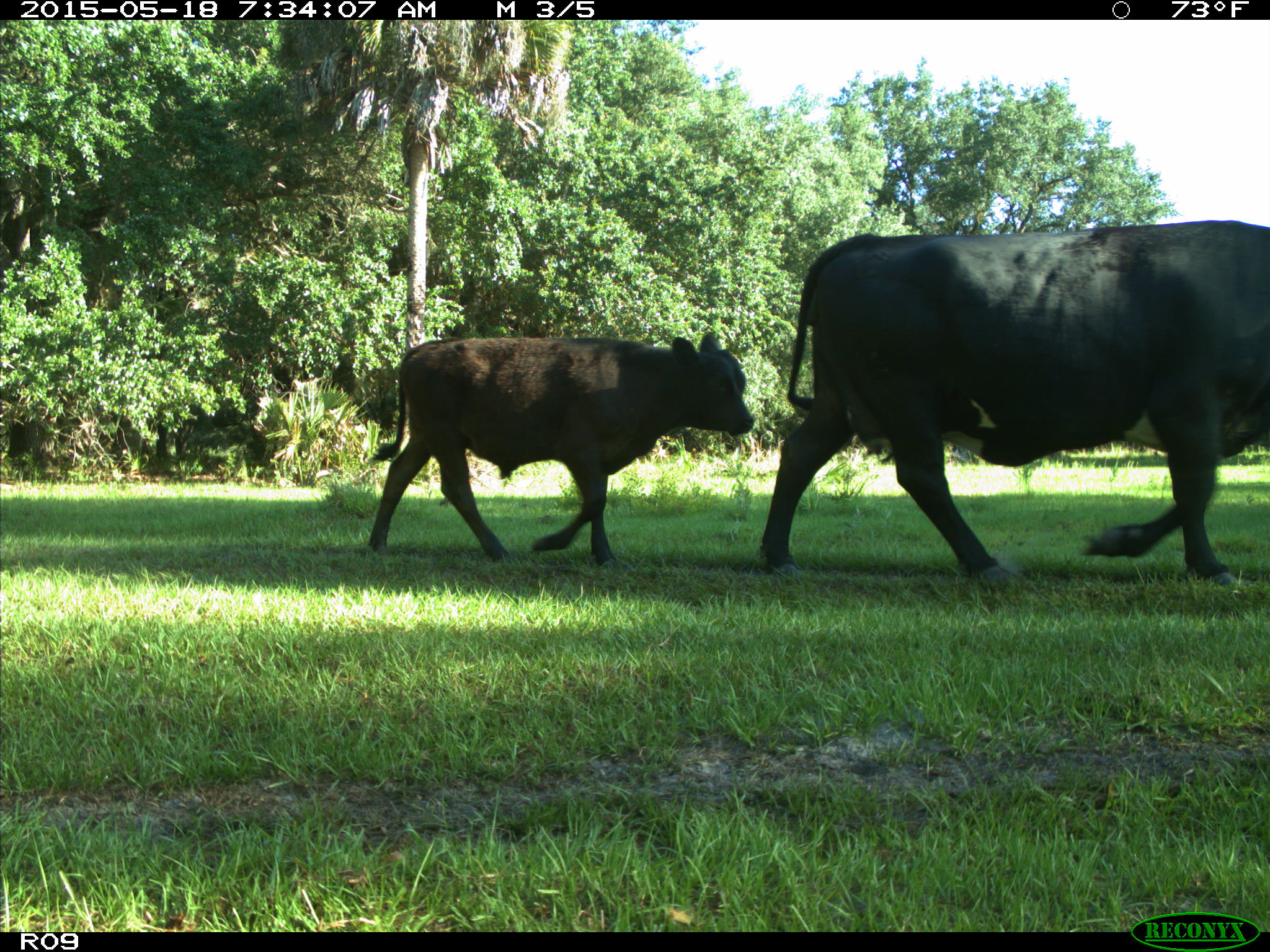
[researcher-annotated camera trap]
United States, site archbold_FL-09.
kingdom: Animalia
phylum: Chordata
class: Mammalia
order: Artiodactyla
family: Bovidae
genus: Bos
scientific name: Bos taurus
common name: domestic cow